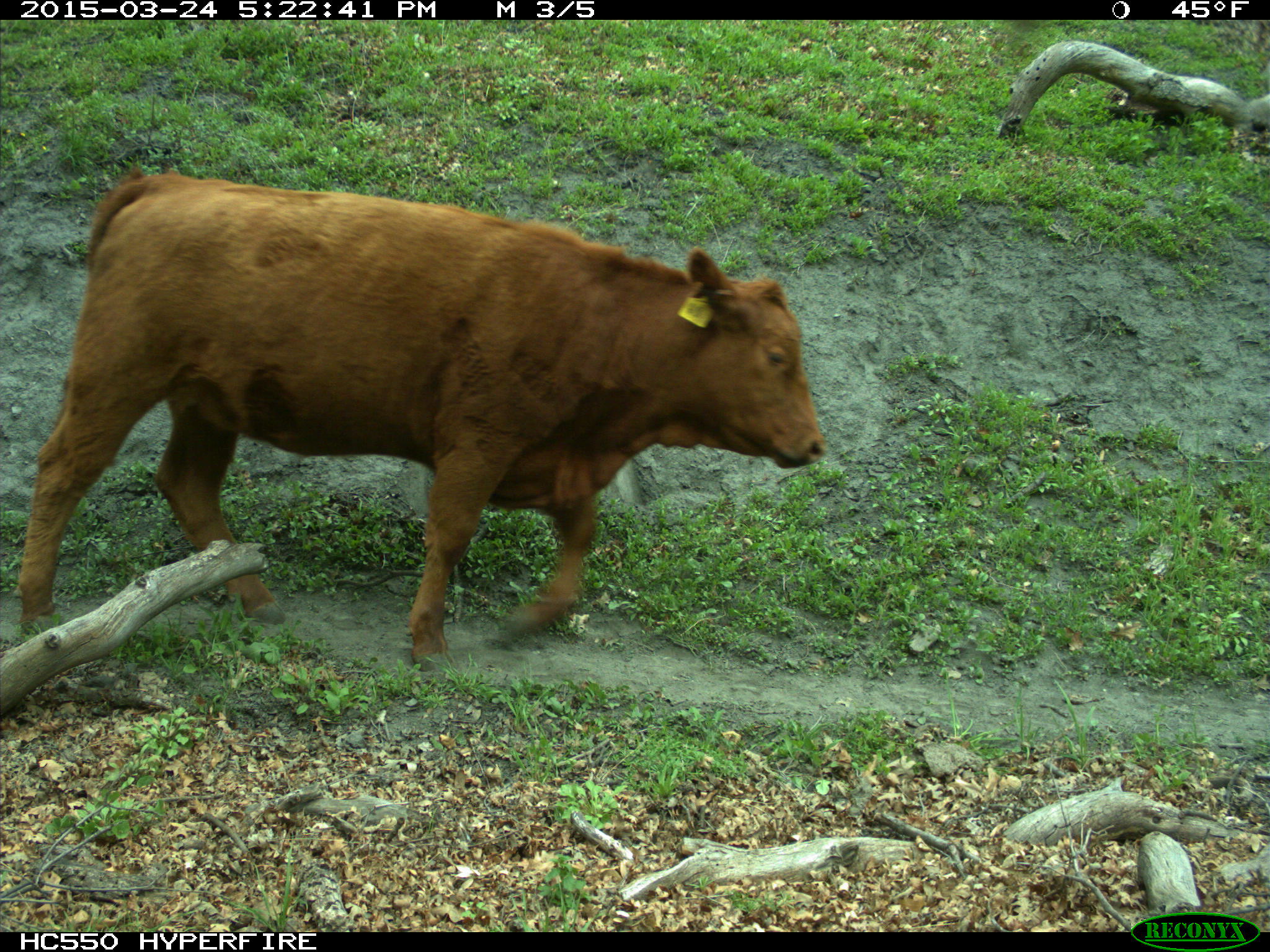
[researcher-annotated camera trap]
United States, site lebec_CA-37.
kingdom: Animalia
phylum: Chordata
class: Mammalia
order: Artiodactyla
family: Bovidae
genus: Bos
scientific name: Bos taurus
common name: domestic cow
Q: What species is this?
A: Bos taurus (domestic cow).